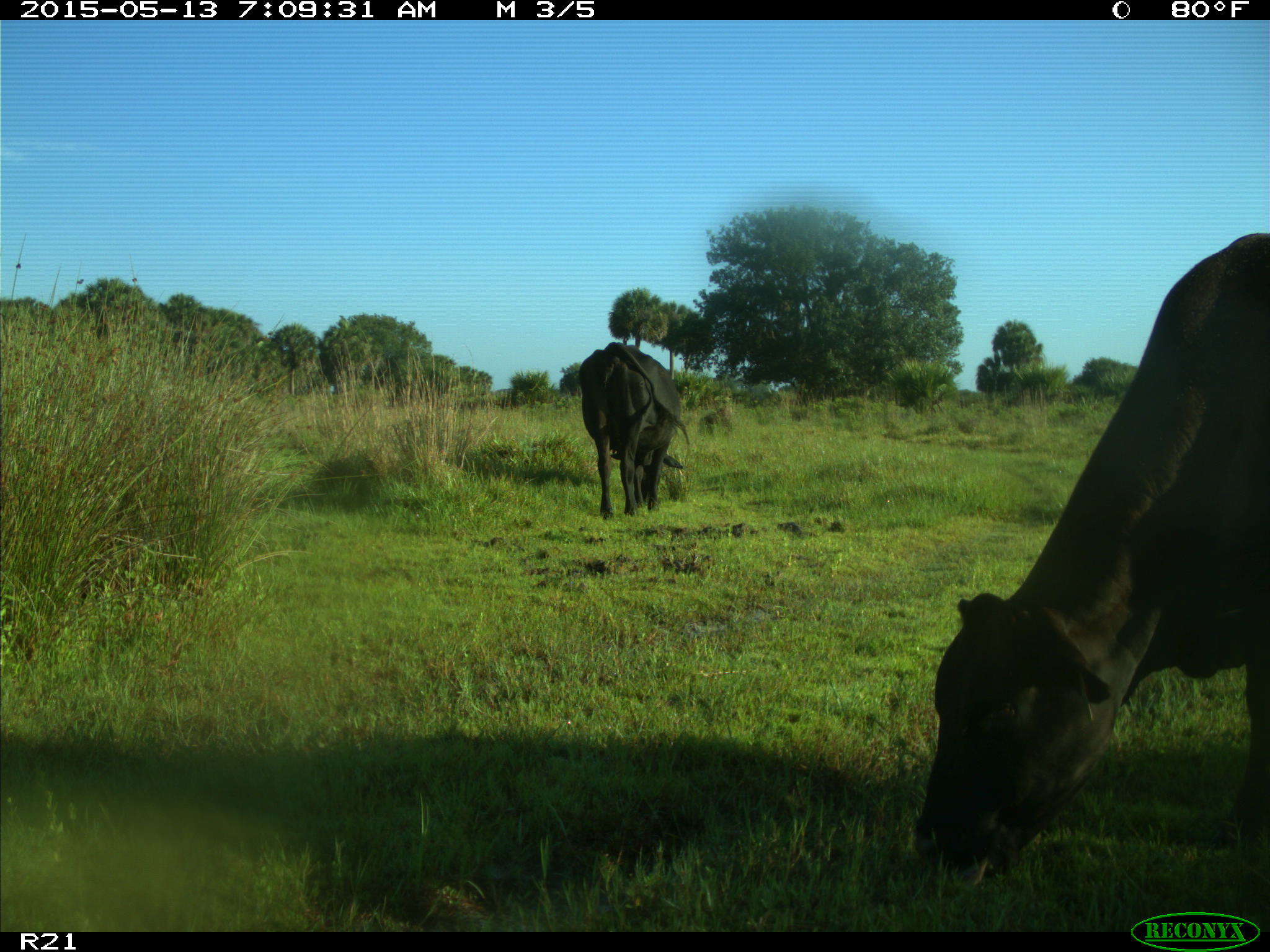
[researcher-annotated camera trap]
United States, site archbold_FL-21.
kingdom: Animalia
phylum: Chordata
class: Mammalia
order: Artiodactyla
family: Bovidae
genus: Bos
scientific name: Bos taurus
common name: domestic cow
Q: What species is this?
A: Bos taurus (domestic cow).